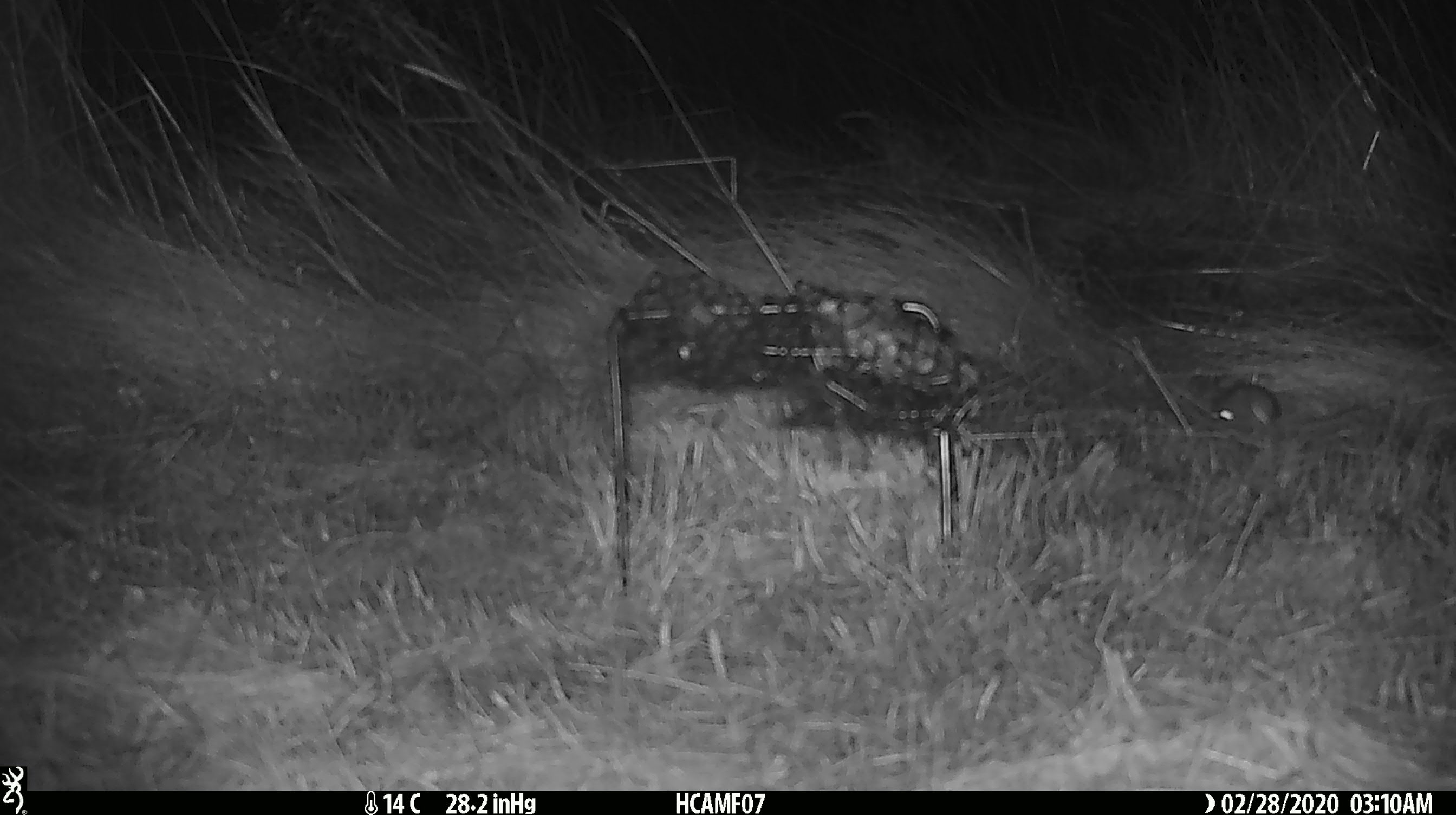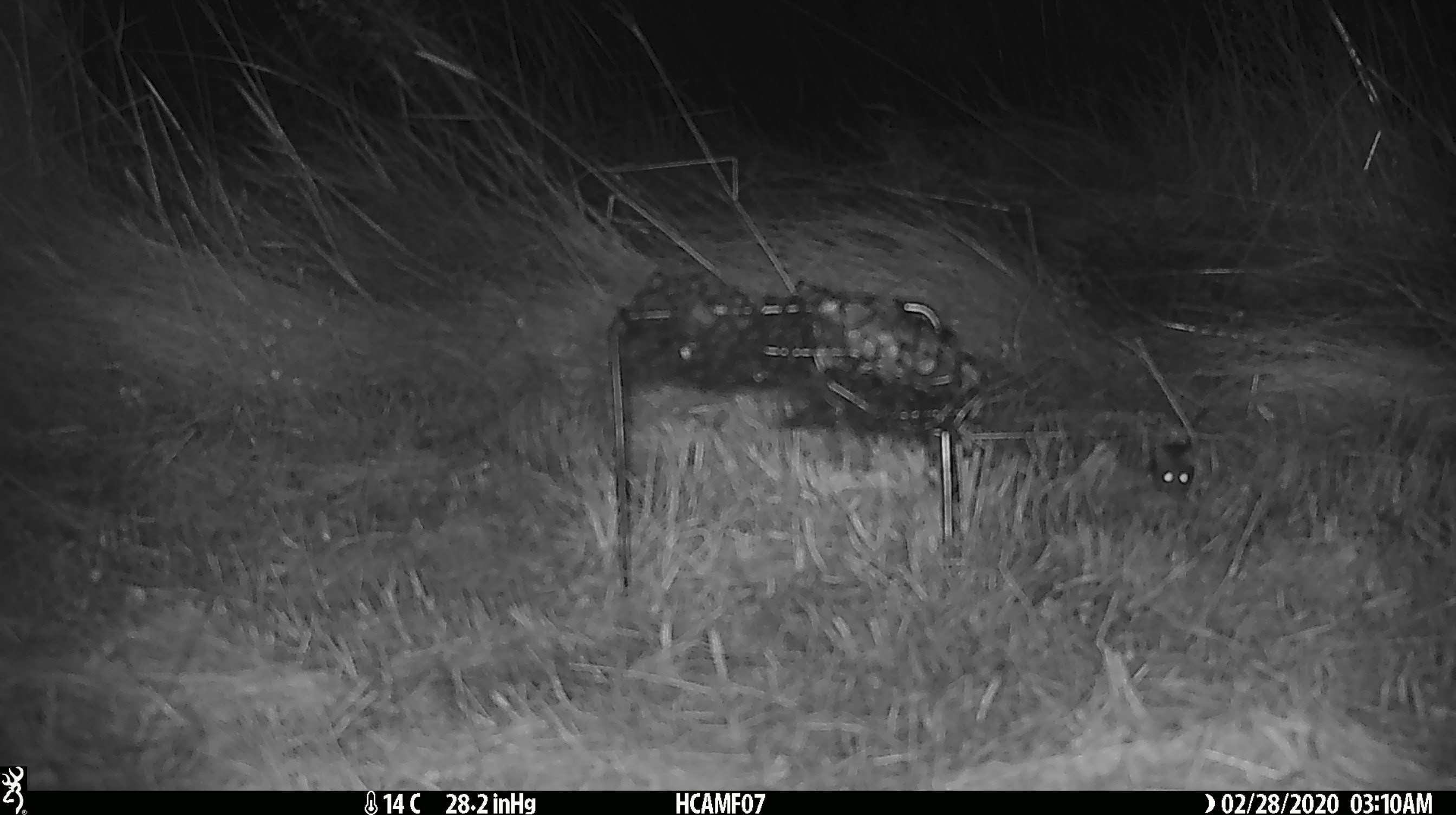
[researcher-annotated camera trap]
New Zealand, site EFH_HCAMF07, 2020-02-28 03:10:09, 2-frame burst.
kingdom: Animalia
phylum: Chordata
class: Mammalia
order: Rodentia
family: Muridae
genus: Mus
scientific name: Mus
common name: mouse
Mouse (Mus).